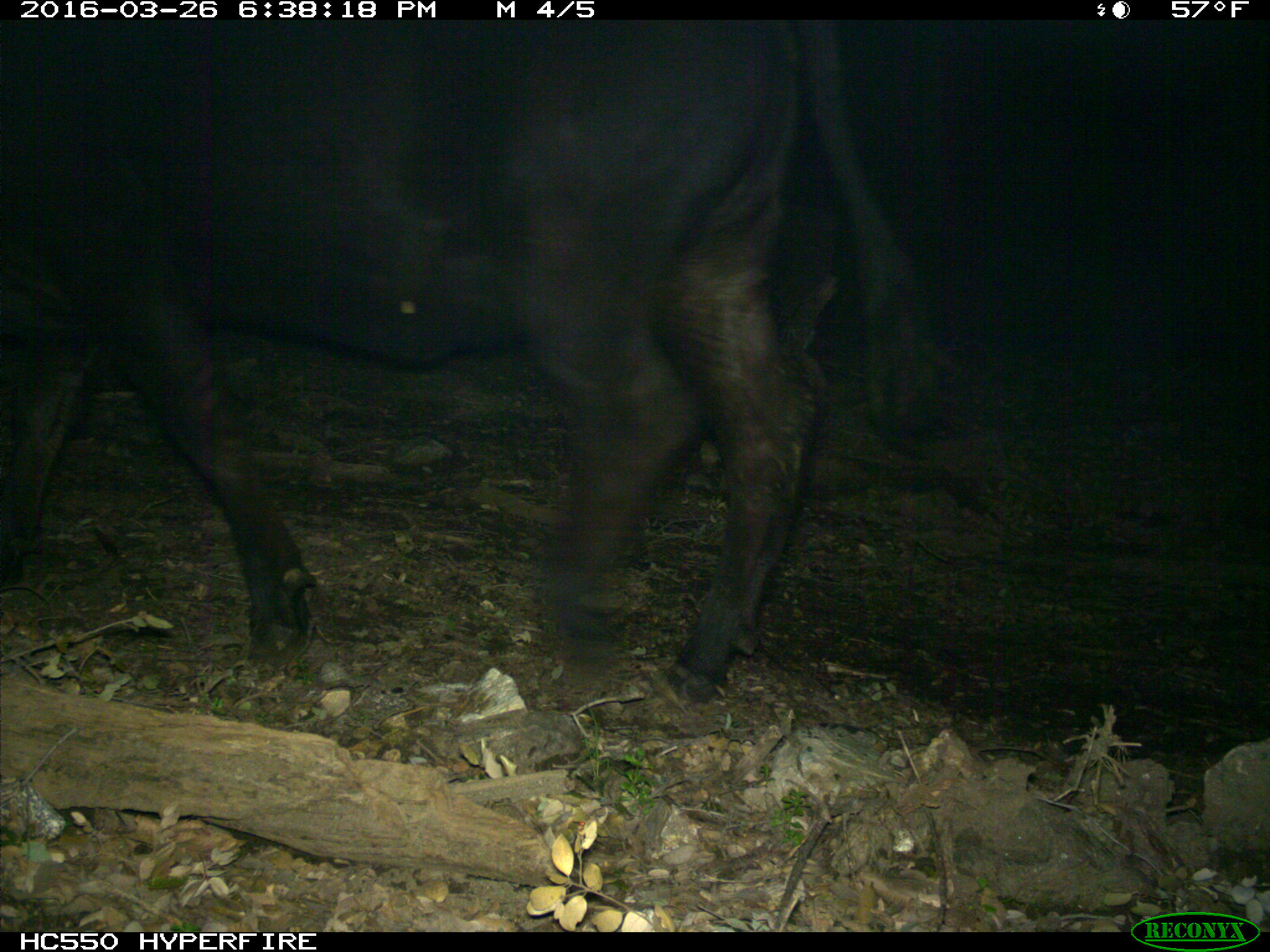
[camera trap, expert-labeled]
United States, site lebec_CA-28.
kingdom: Animalia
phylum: Chordata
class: Mammalia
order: Artiodactyla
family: Bovidae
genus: Bos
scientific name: Bos taurus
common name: domestic cow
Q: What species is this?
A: Bos taurus (domestic cow).